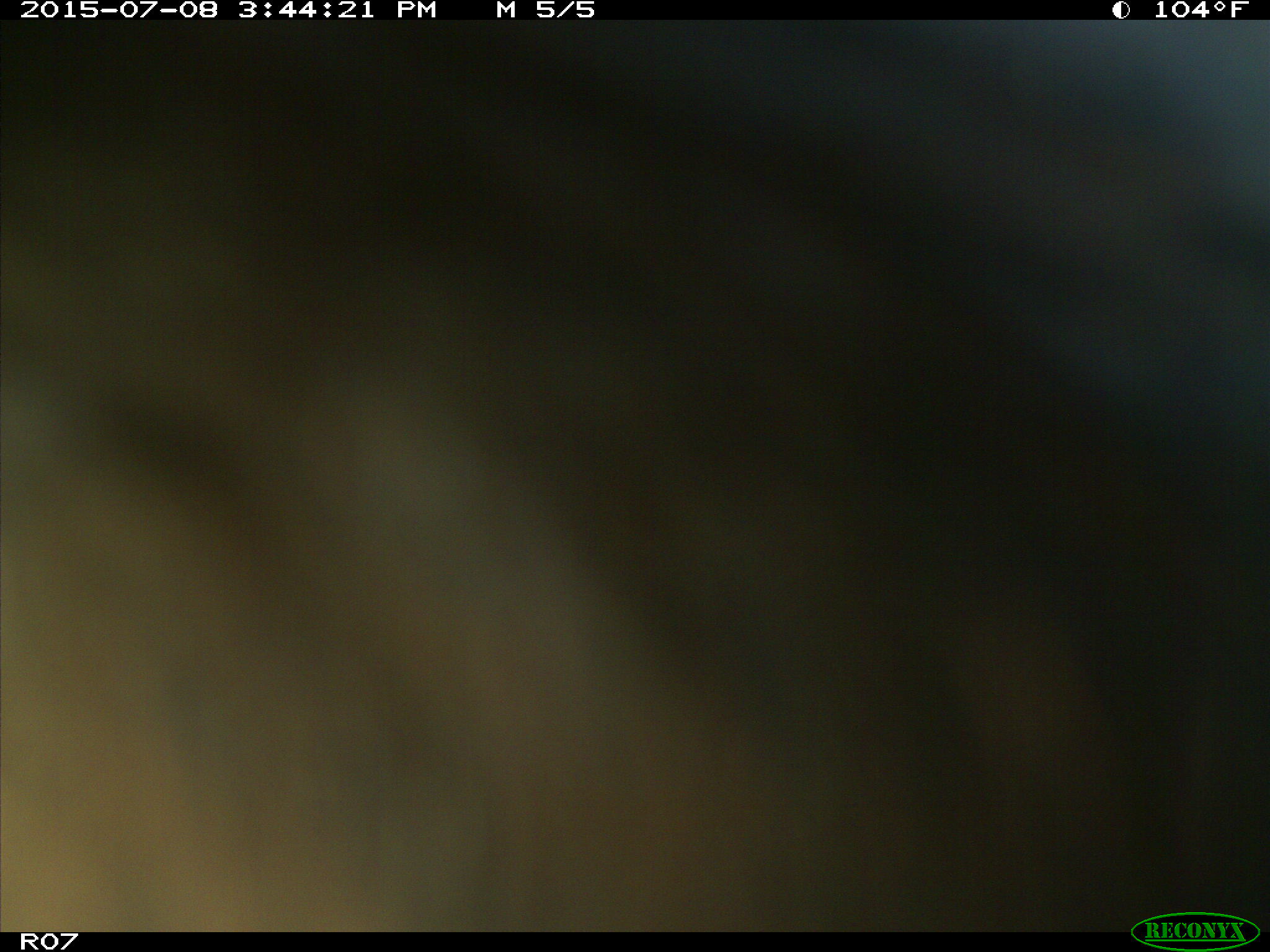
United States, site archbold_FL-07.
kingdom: Animalia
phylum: Chordata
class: Mammalia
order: Artiodactyla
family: Bovidae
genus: Bos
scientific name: Bos taurus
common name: domestic cow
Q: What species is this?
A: Bos taurus (domestic cow).